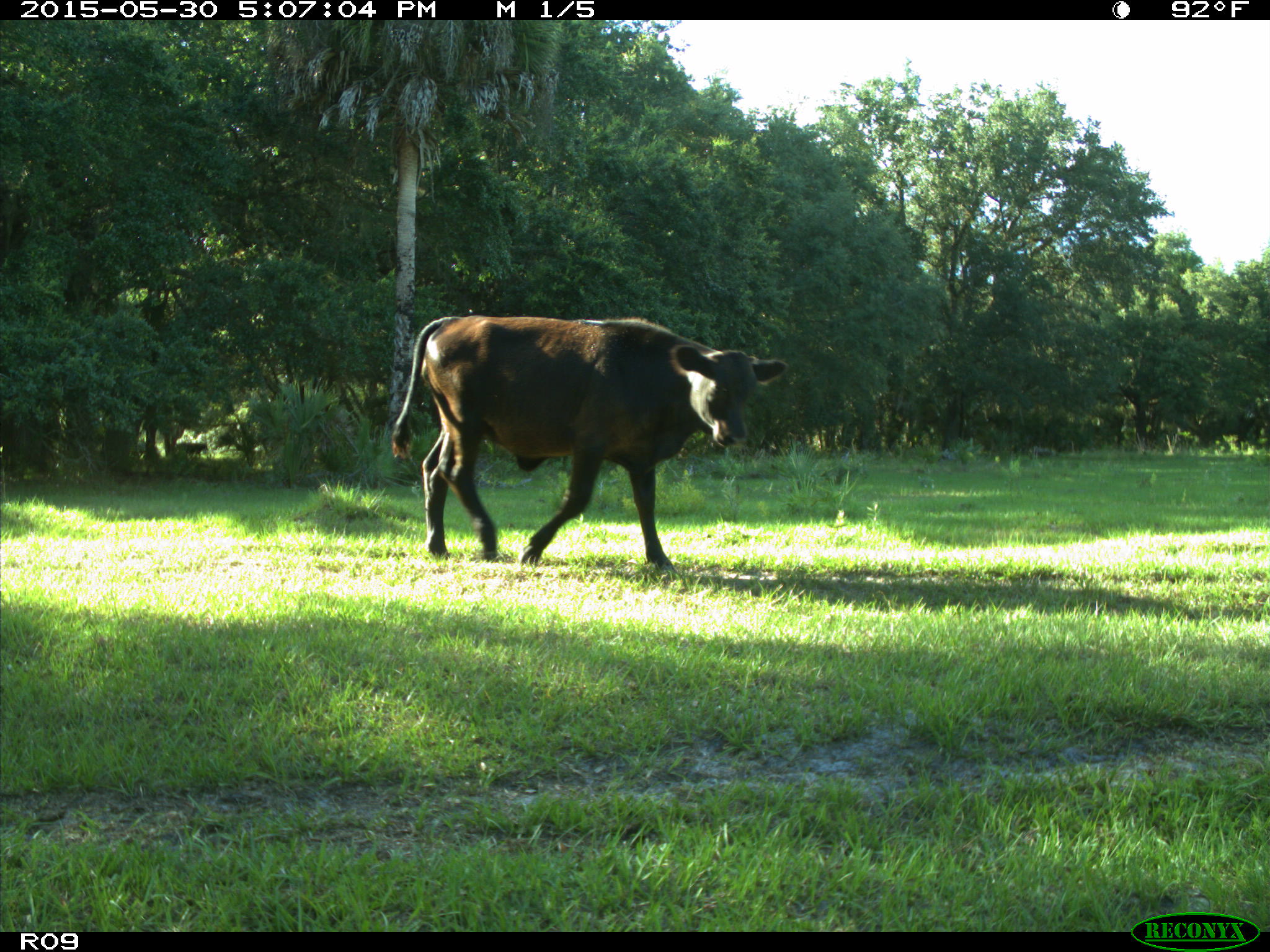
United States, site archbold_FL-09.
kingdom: Animalia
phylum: Chordata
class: Mammalia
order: Artiodactyla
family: Bovidae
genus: Bos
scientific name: Bos taurus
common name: domestic cow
Bos taurus (domestic cow).